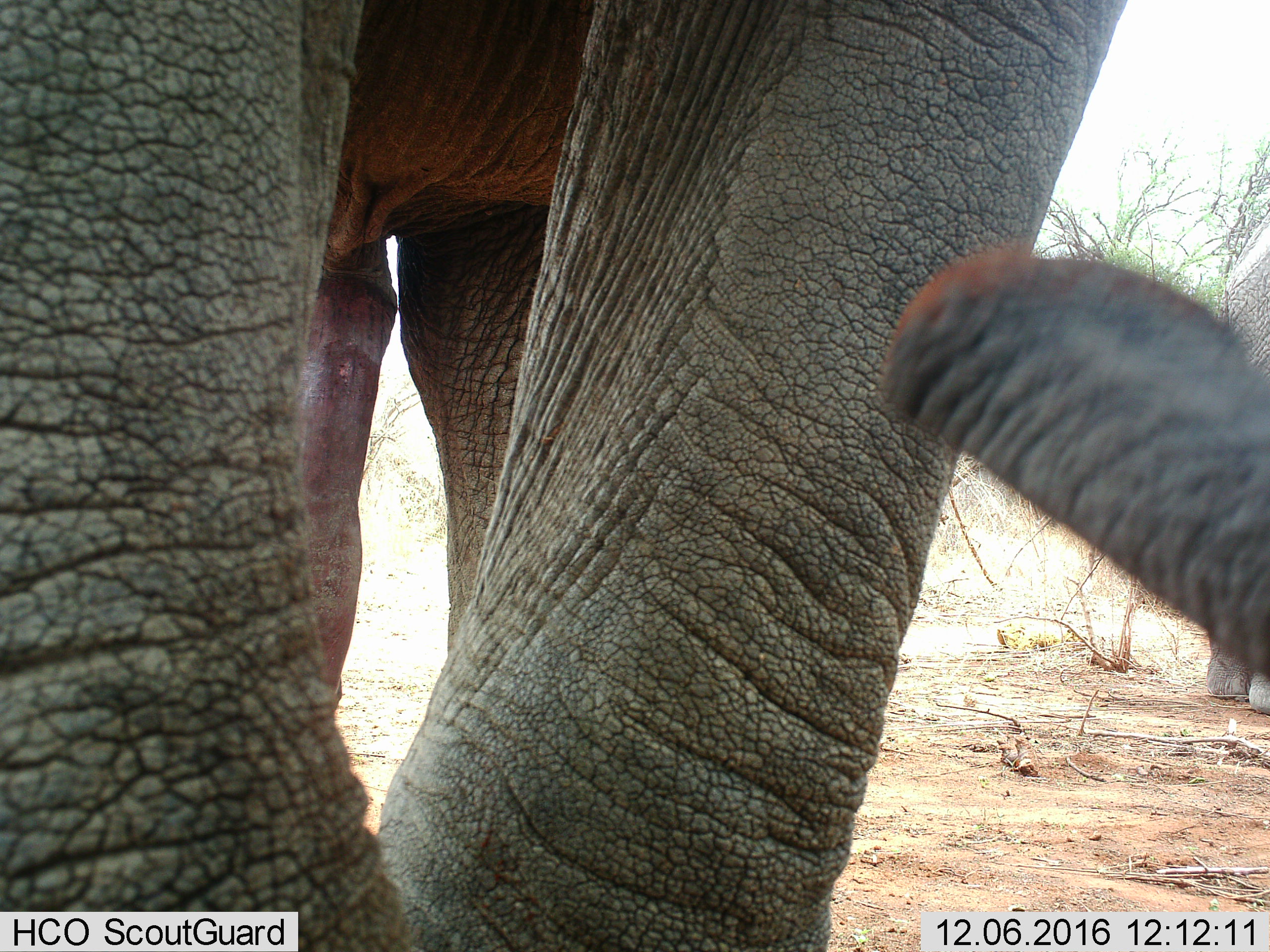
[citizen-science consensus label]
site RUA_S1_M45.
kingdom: Animalia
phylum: Chordata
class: Mammalia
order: Proboscidea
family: Elephantidae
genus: Loxodonta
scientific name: Loxodonta africana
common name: african bush elephant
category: elephant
Elephant (african bush elephant) (Loxodonta africana), count 2. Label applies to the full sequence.